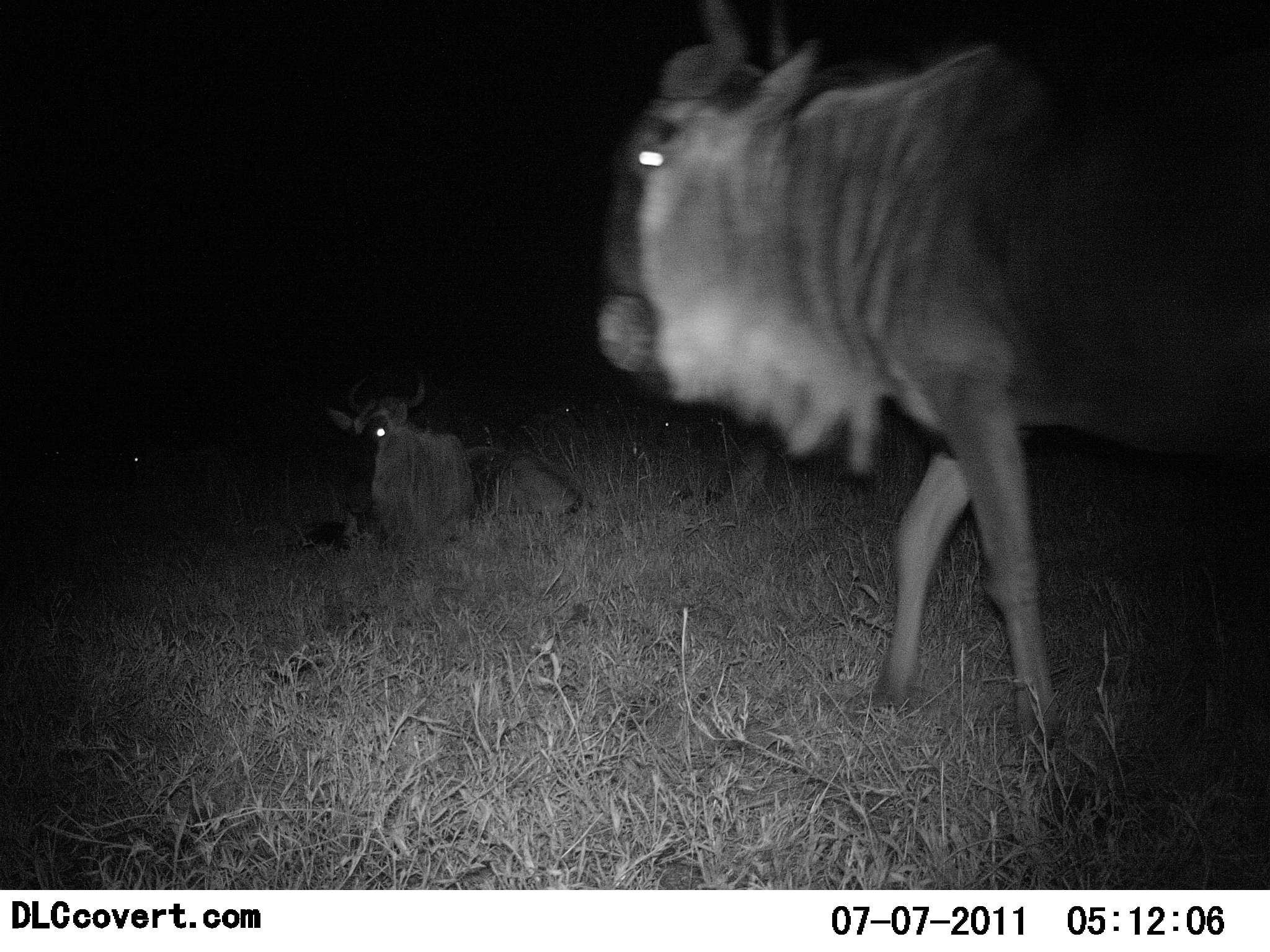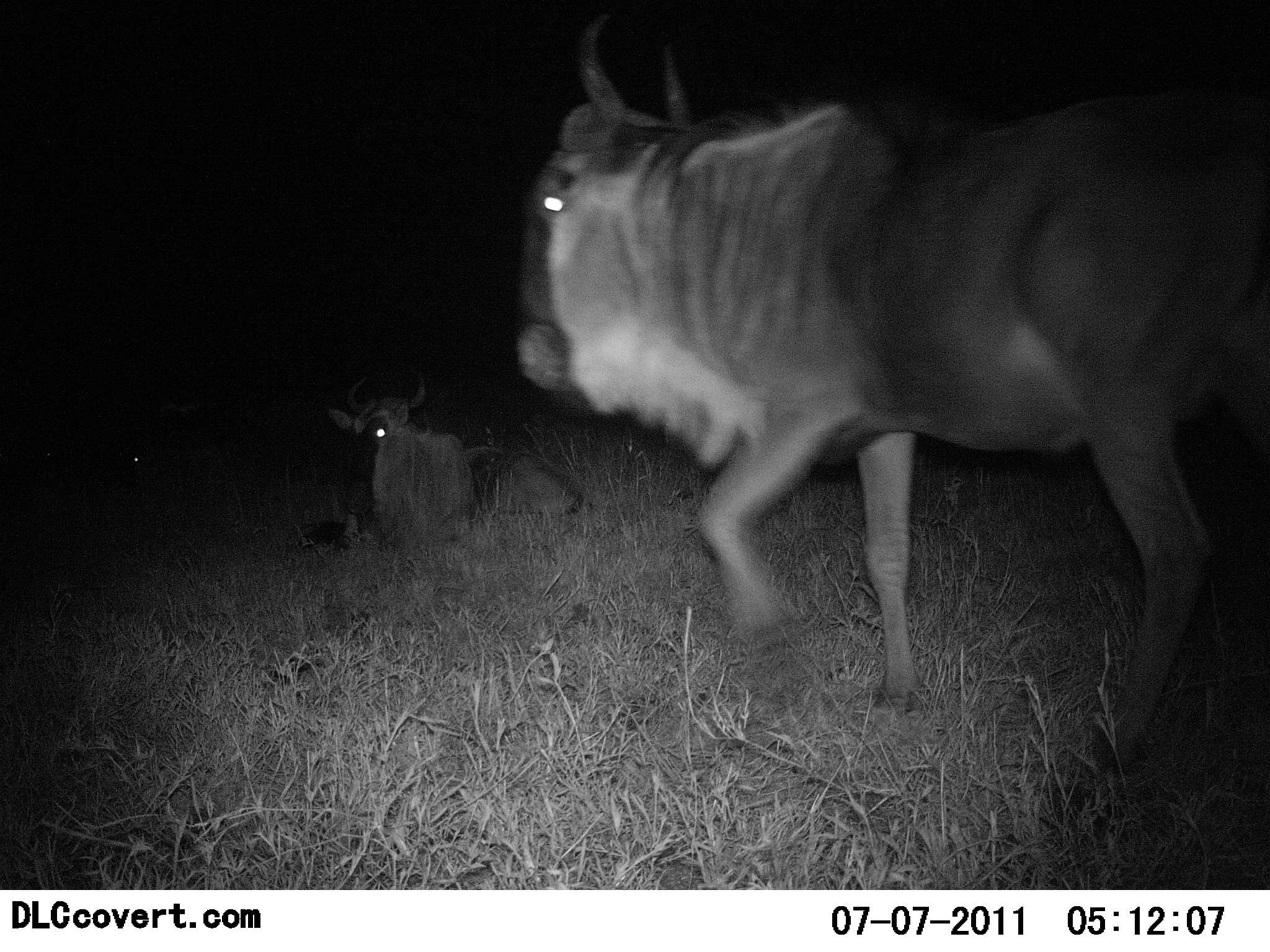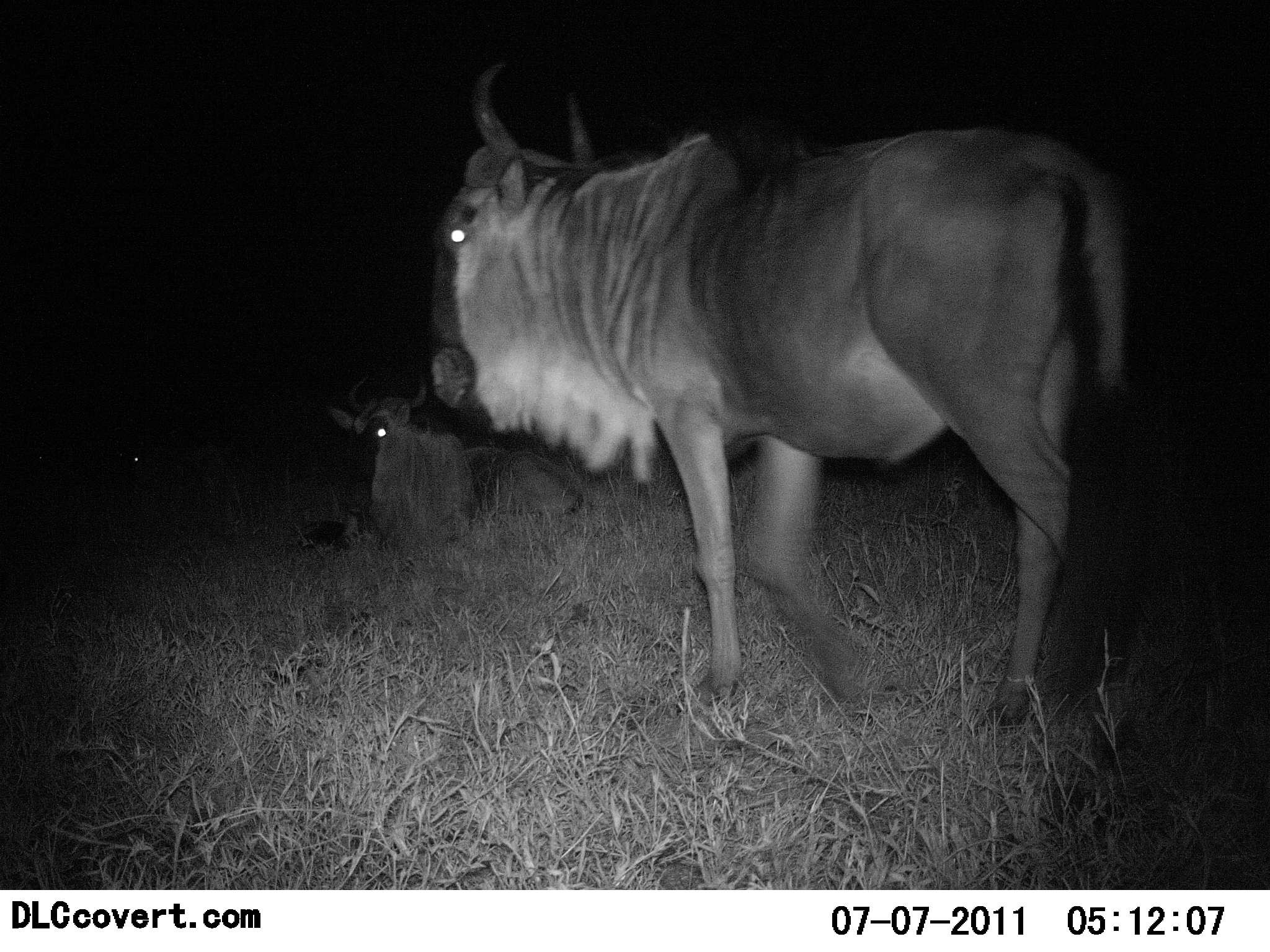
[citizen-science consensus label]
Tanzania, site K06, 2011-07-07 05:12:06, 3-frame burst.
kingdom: Animalia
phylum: Chordata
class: Mammalia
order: Artiodactyla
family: Bovidae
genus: Connochaetes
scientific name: Connochaetes taurinus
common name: blue wildebeest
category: wildebeest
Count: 2.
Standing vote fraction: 17%.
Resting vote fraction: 83%.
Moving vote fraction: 67%.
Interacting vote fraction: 0%.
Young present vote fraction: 17%.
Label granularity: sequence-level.